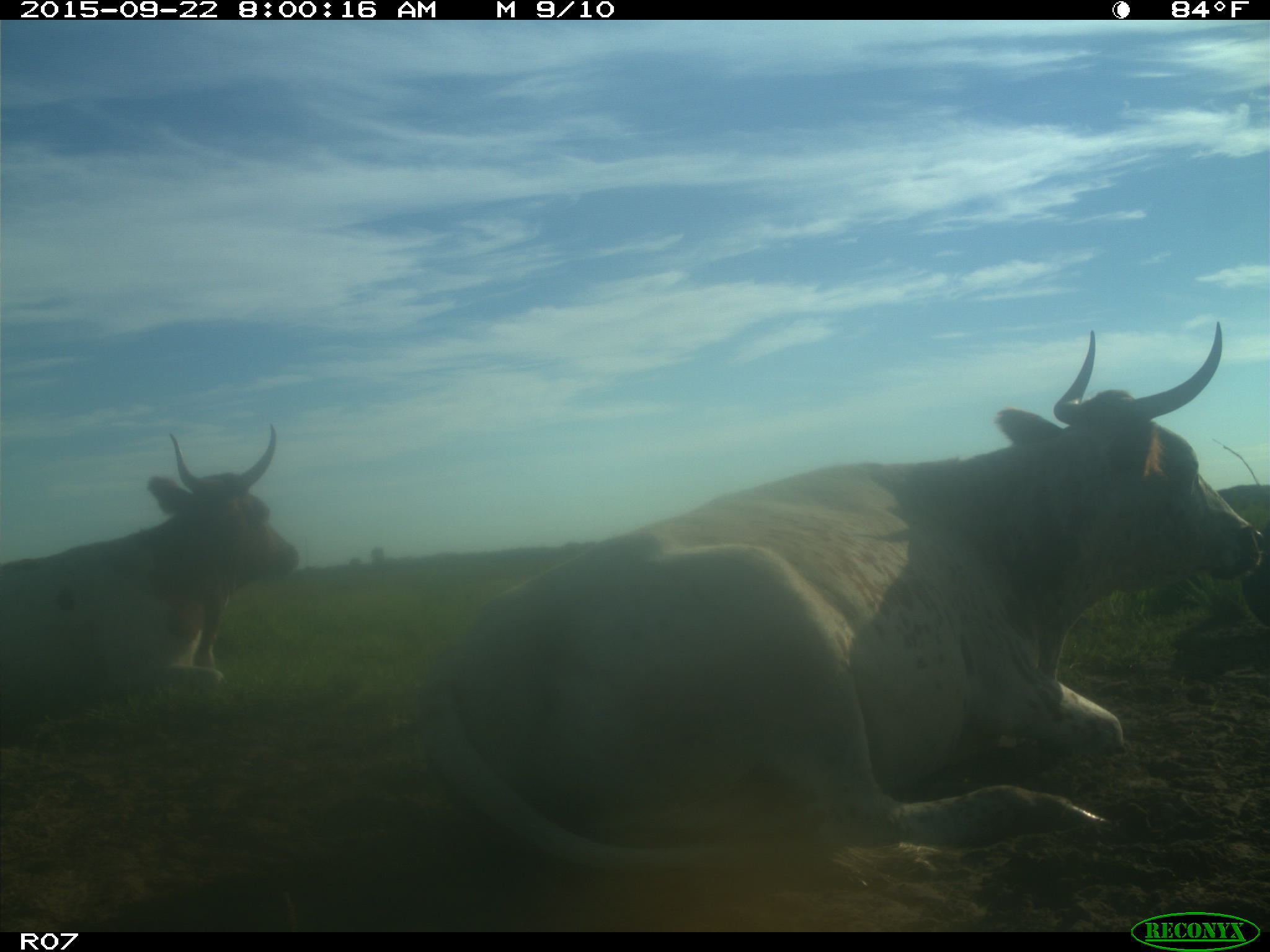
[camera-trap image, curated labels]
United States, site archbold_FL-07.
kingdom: Animalia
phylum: Chordata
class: Mammalia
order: Artiodactyla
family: Bovidae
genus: Bos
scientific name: Bos taurus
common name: domestic cow